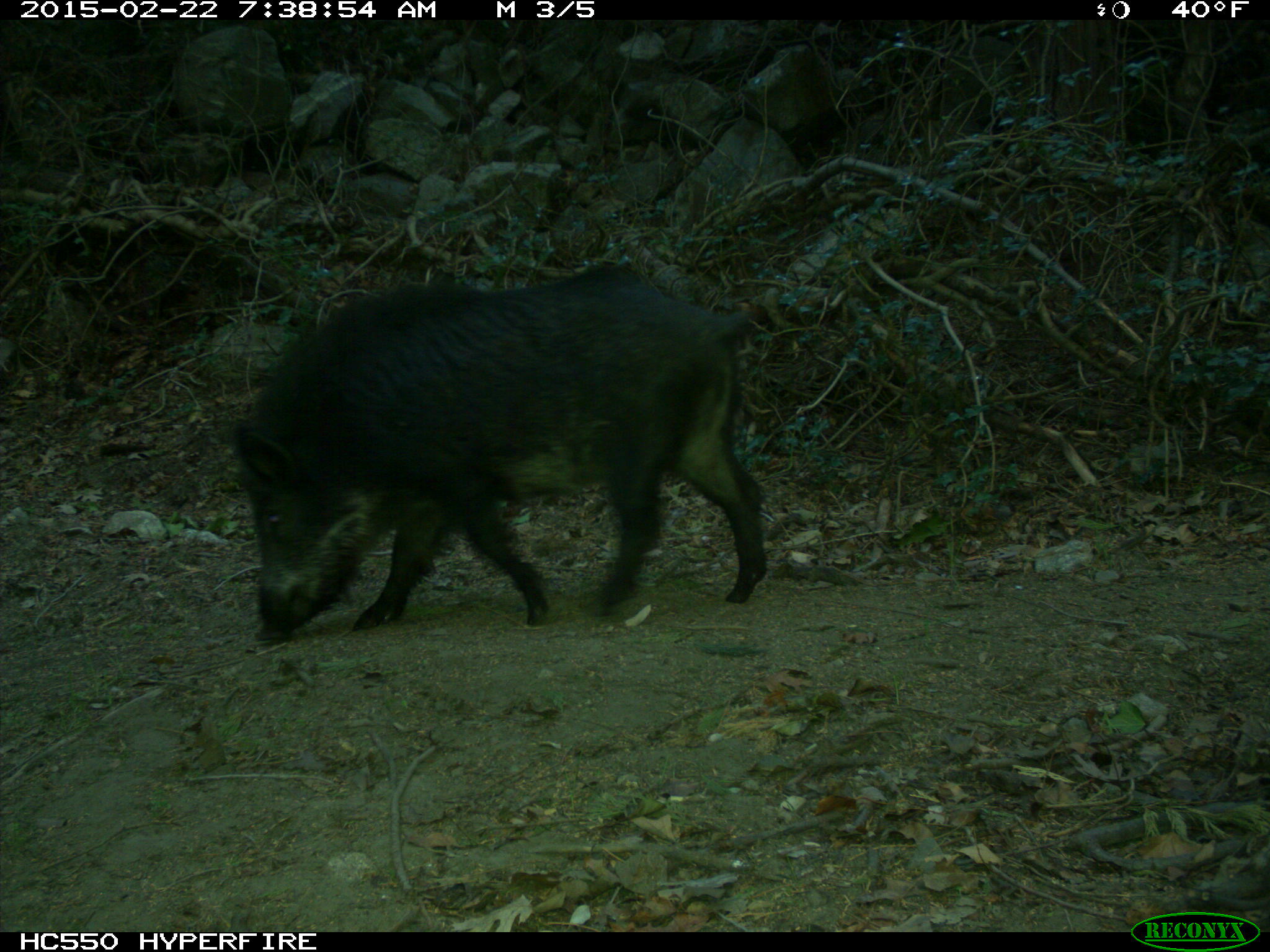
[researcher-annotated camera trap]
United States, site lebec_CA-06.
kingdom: Animalia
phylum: Chordata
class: Mammalia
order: Artiodactyla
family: Suidae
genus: Sus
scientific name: Sus scrofa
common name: wild boar